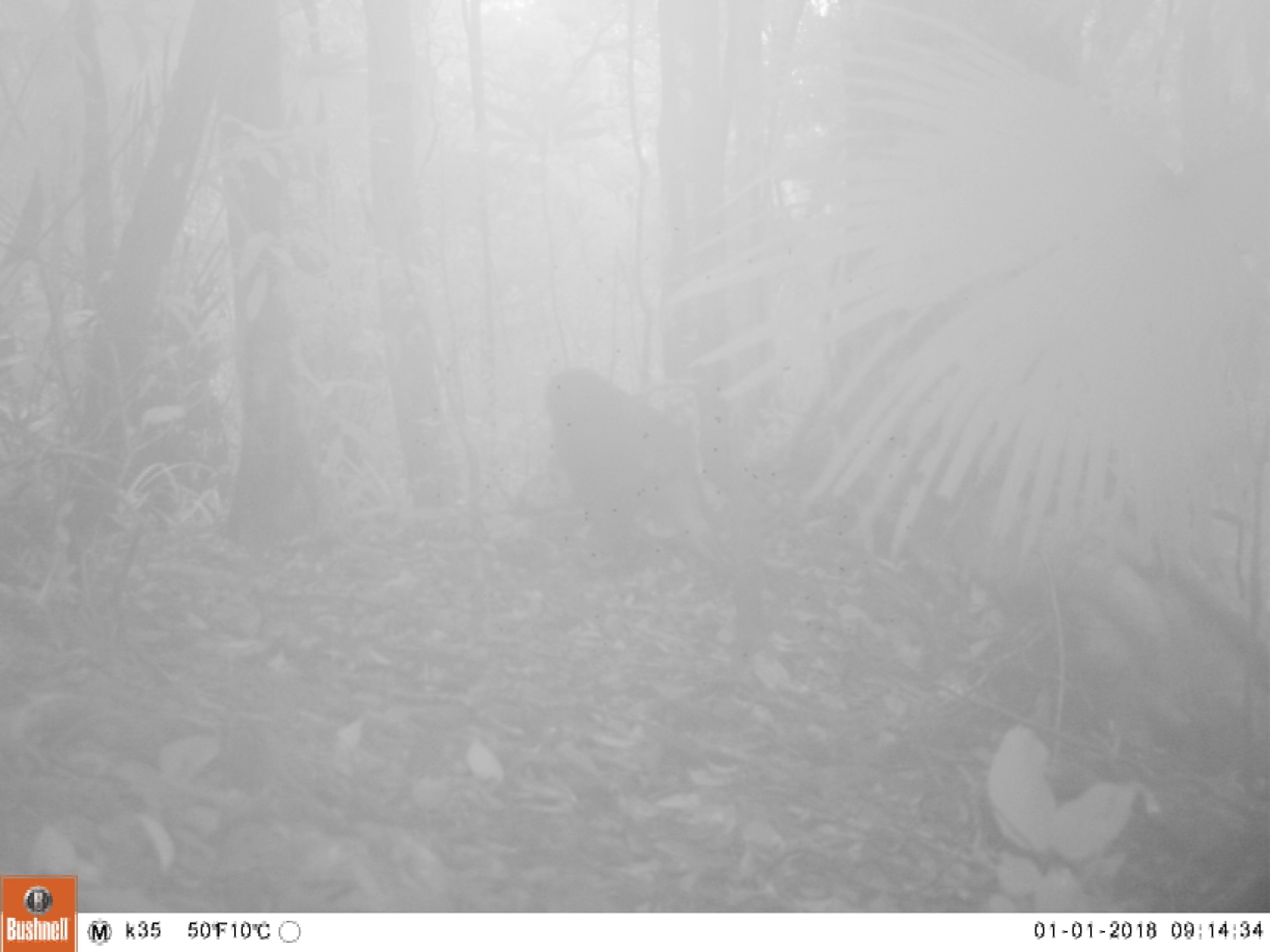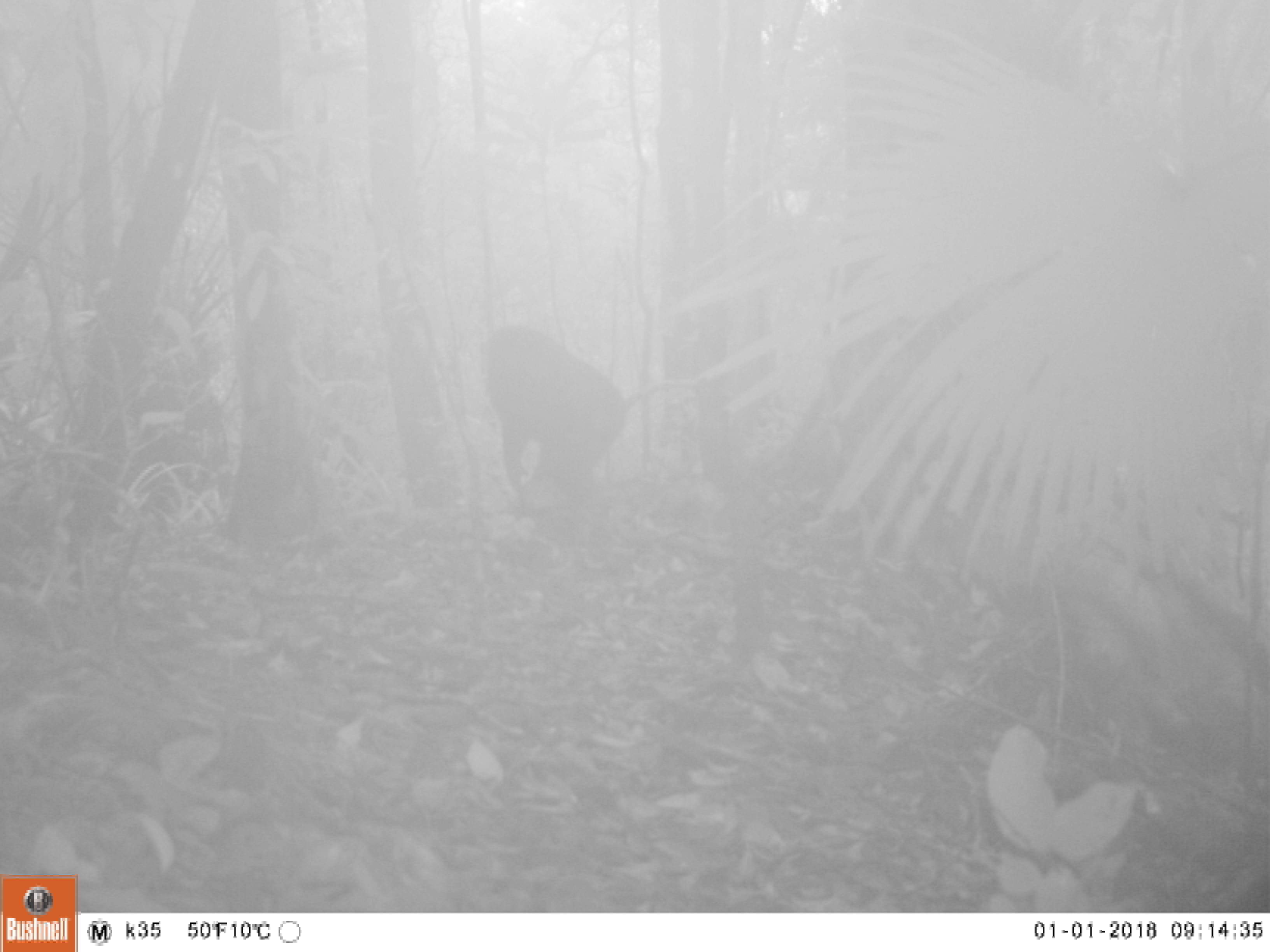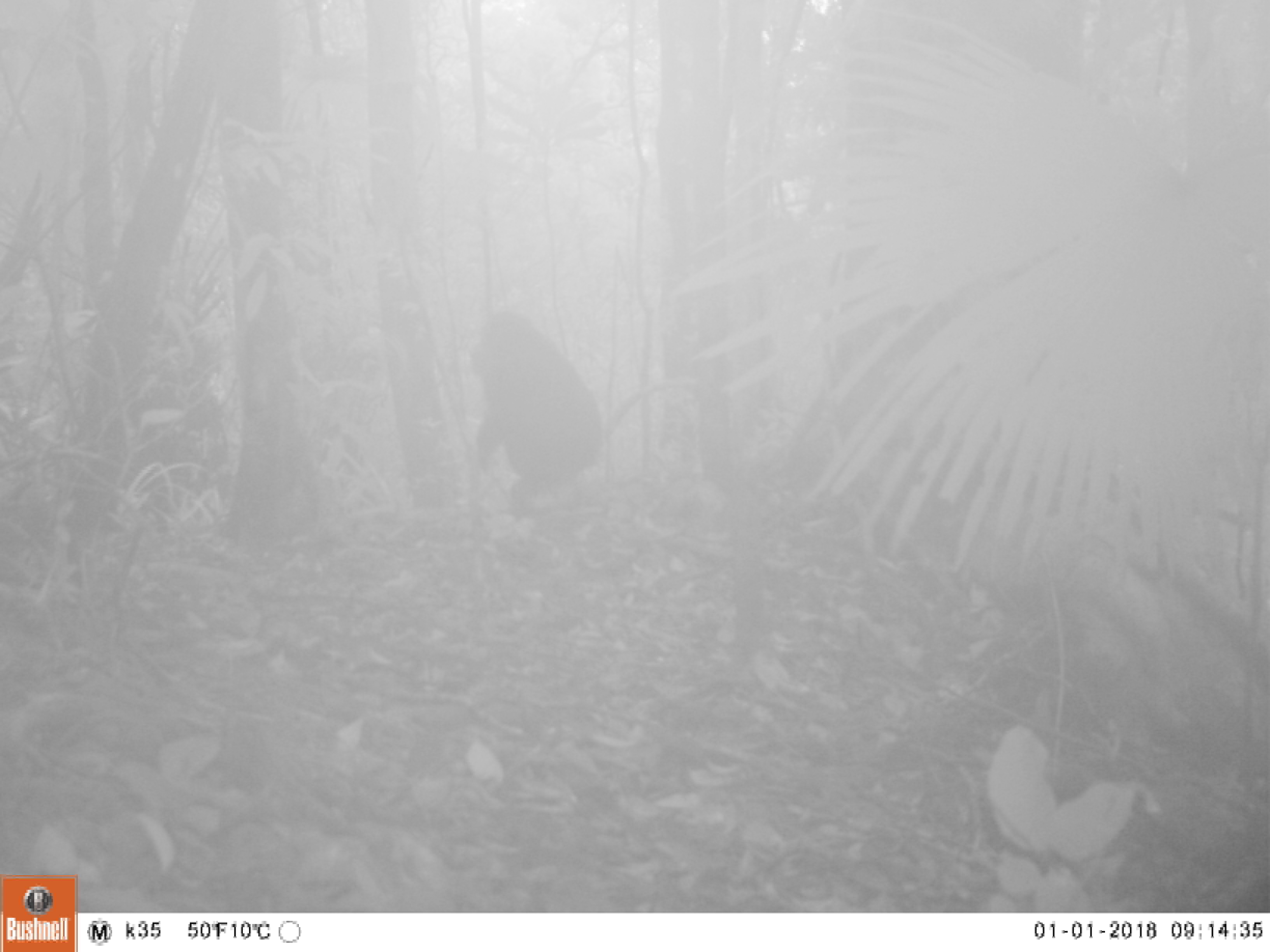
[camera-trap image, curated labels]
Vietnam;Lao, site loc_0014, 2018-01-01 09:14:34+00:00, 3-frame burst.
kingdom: Animalia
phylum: Chordata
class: Mammalia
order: Primates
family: Cercopithecidae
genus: Macaca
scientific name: Macaca arctoides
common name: stump-tailed macaque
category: stump tailed macaque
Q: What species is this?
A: Stump tailed macaque (stump-tailed macaque) (Macaca arctoides).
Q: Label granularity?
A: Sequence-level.